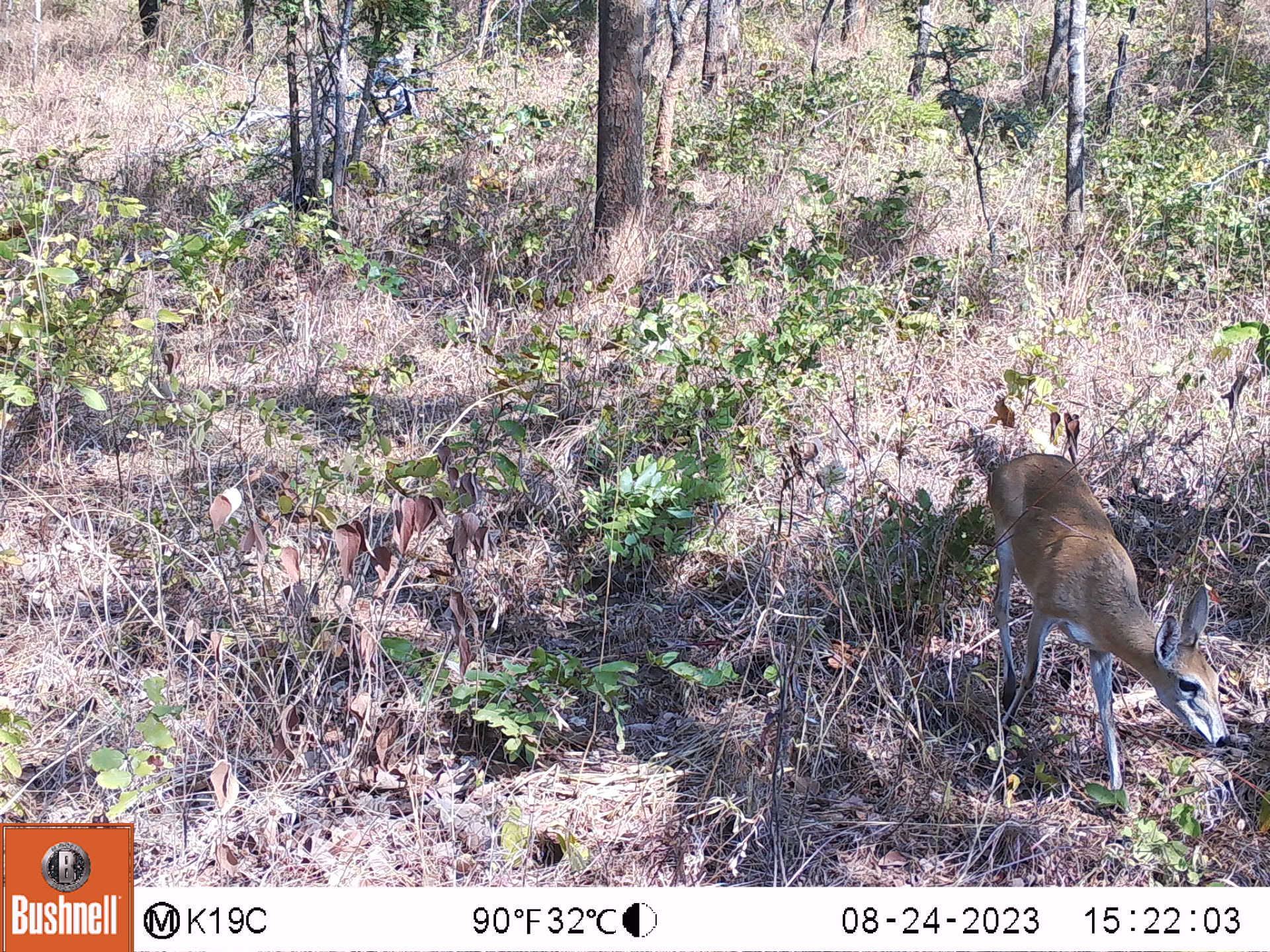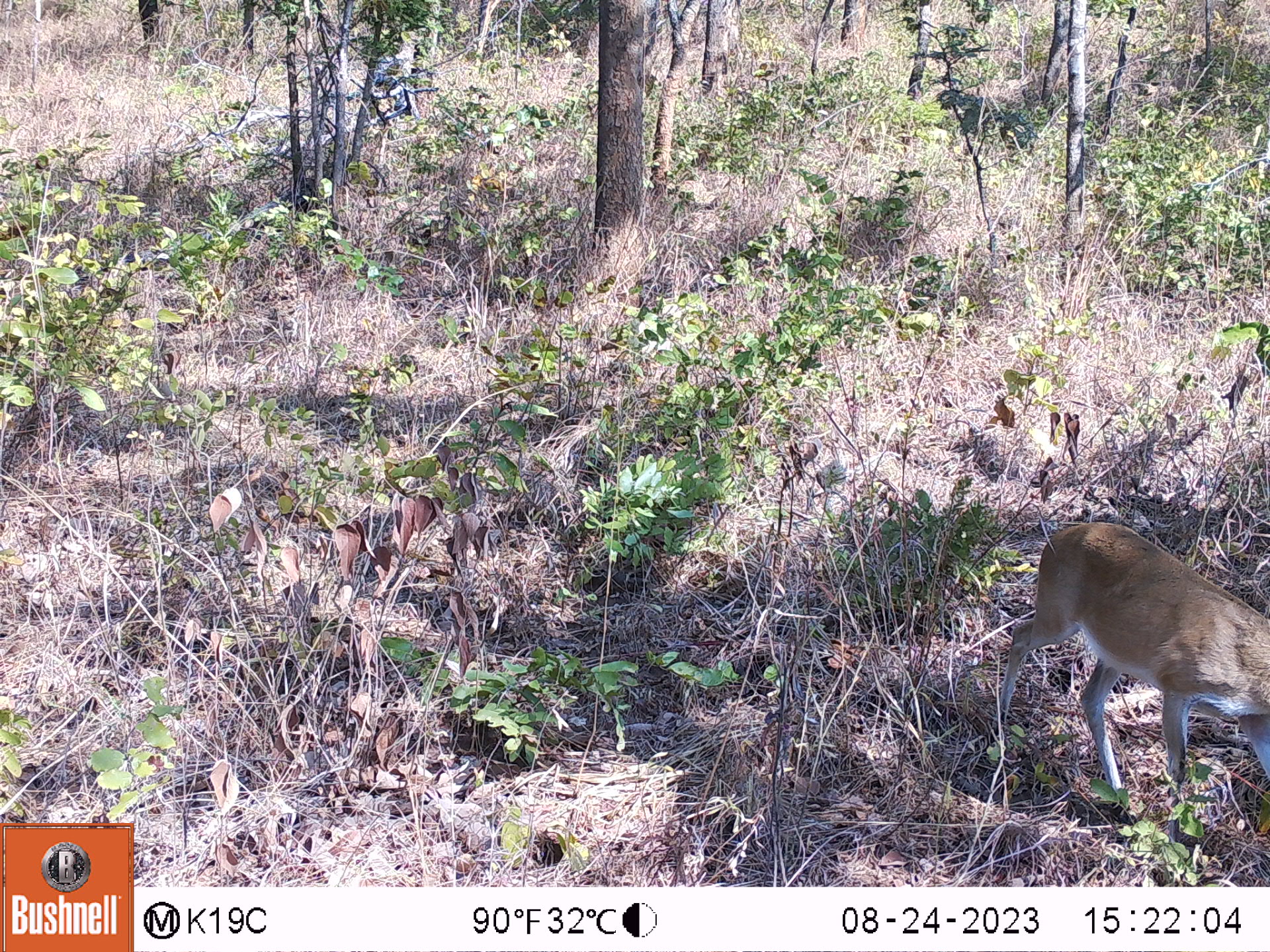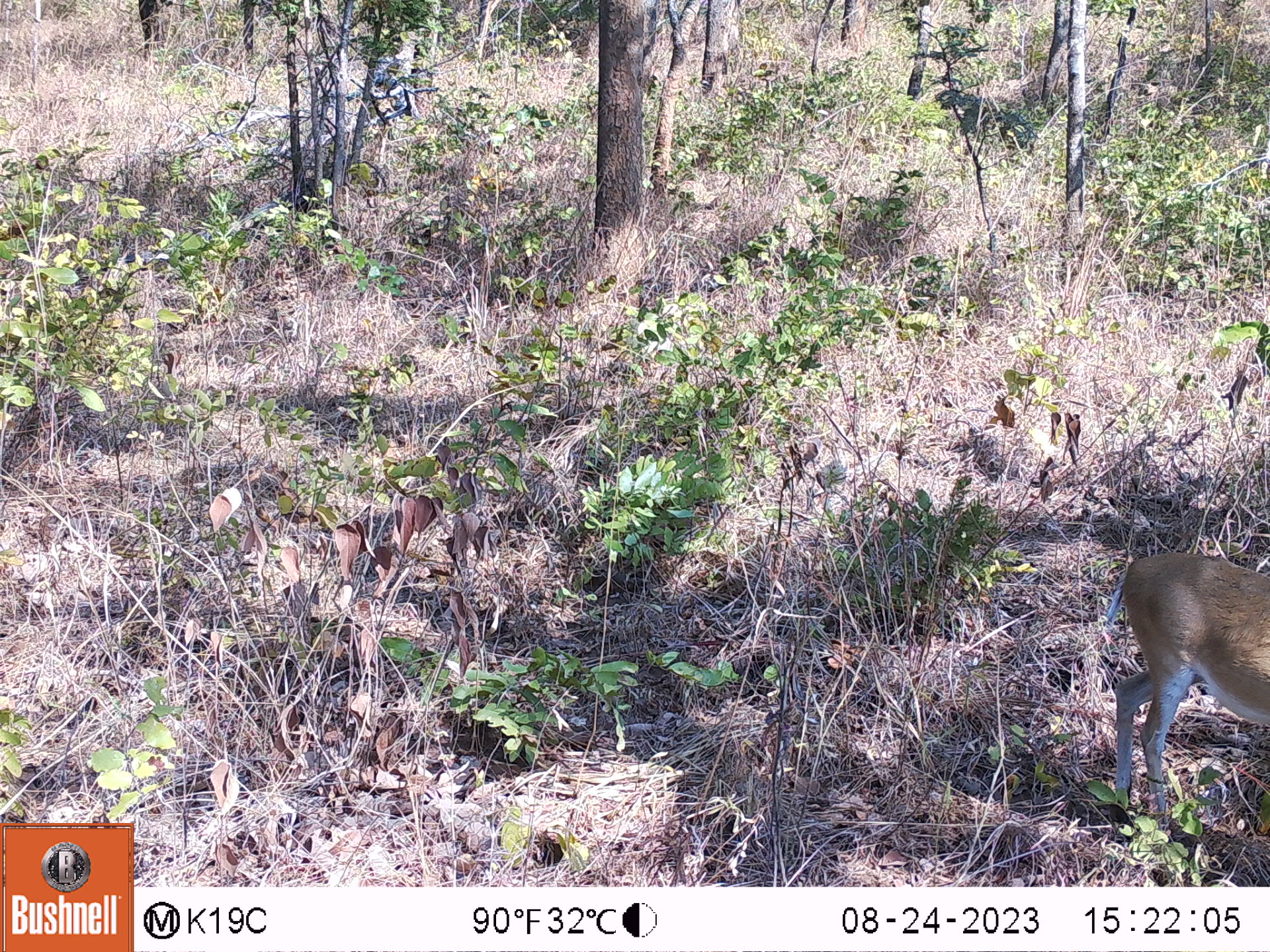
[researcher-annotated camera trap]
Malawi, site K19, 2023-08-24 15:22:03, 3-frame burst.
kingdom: Animalia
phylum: Chordata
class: Mammalia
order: Artiodactyla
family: Bovidae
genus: Sylvicapra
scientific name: Sylvicapra grimmia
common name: common duiker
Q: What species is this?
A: Common duiker (Sylvicapra grimmia).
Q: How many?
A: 1.